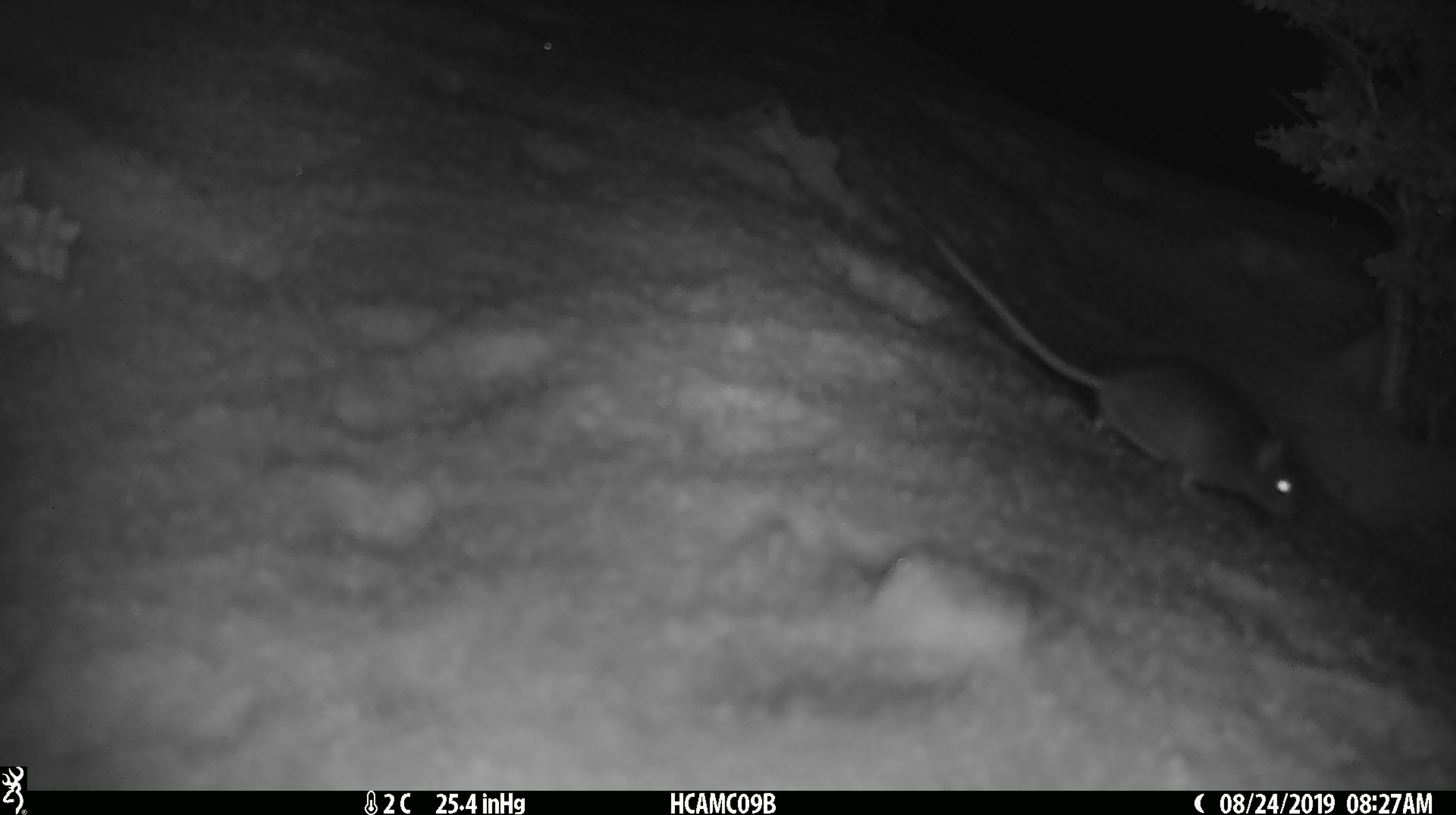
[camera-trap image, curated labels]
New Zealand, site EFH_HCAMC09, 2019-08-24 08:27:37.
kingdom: Animalia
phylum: Chordata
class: Mammalia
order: Rodentia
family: Muridae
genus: Mus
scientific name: Mus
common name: mouse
Mouse (Mus).